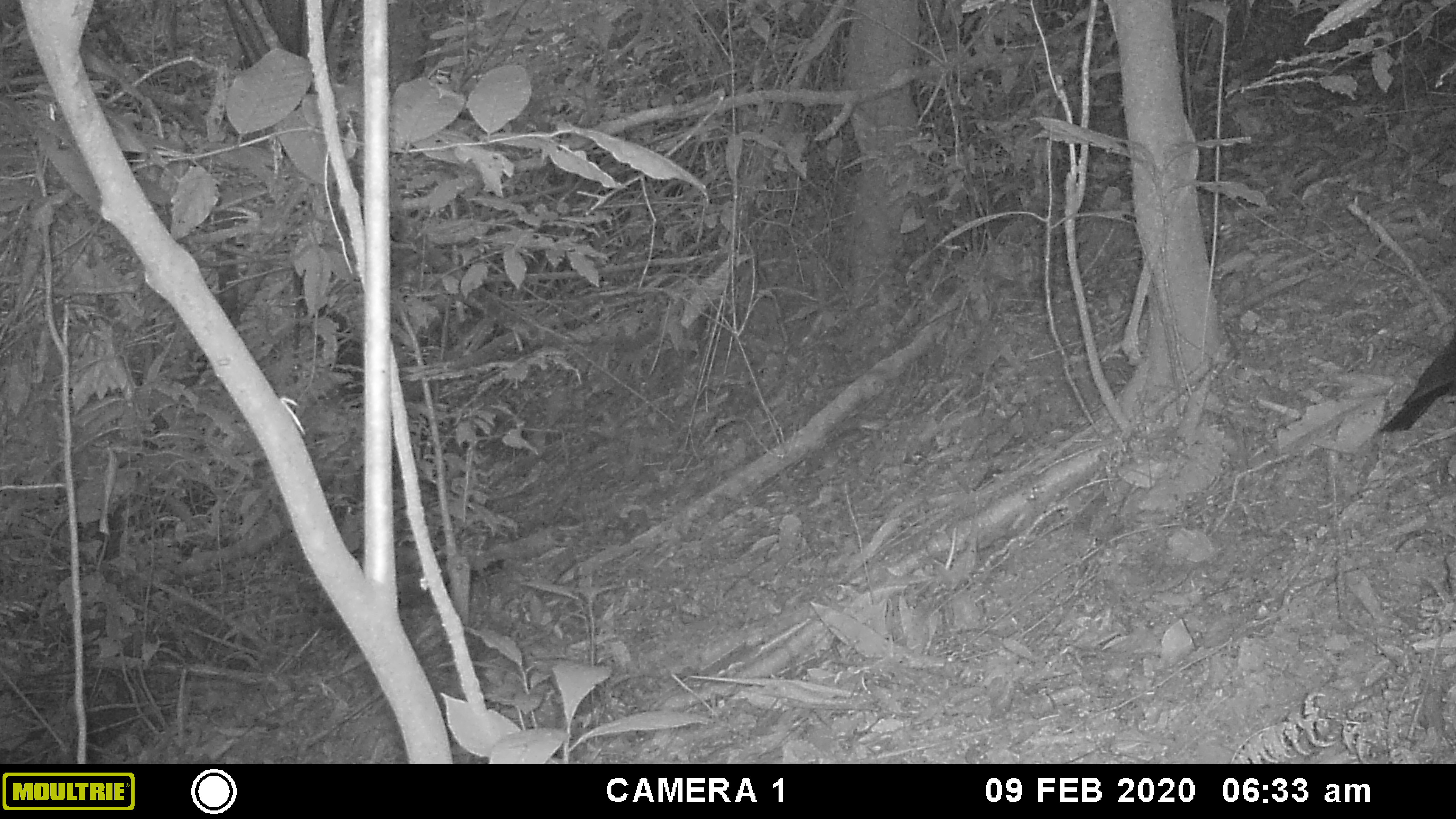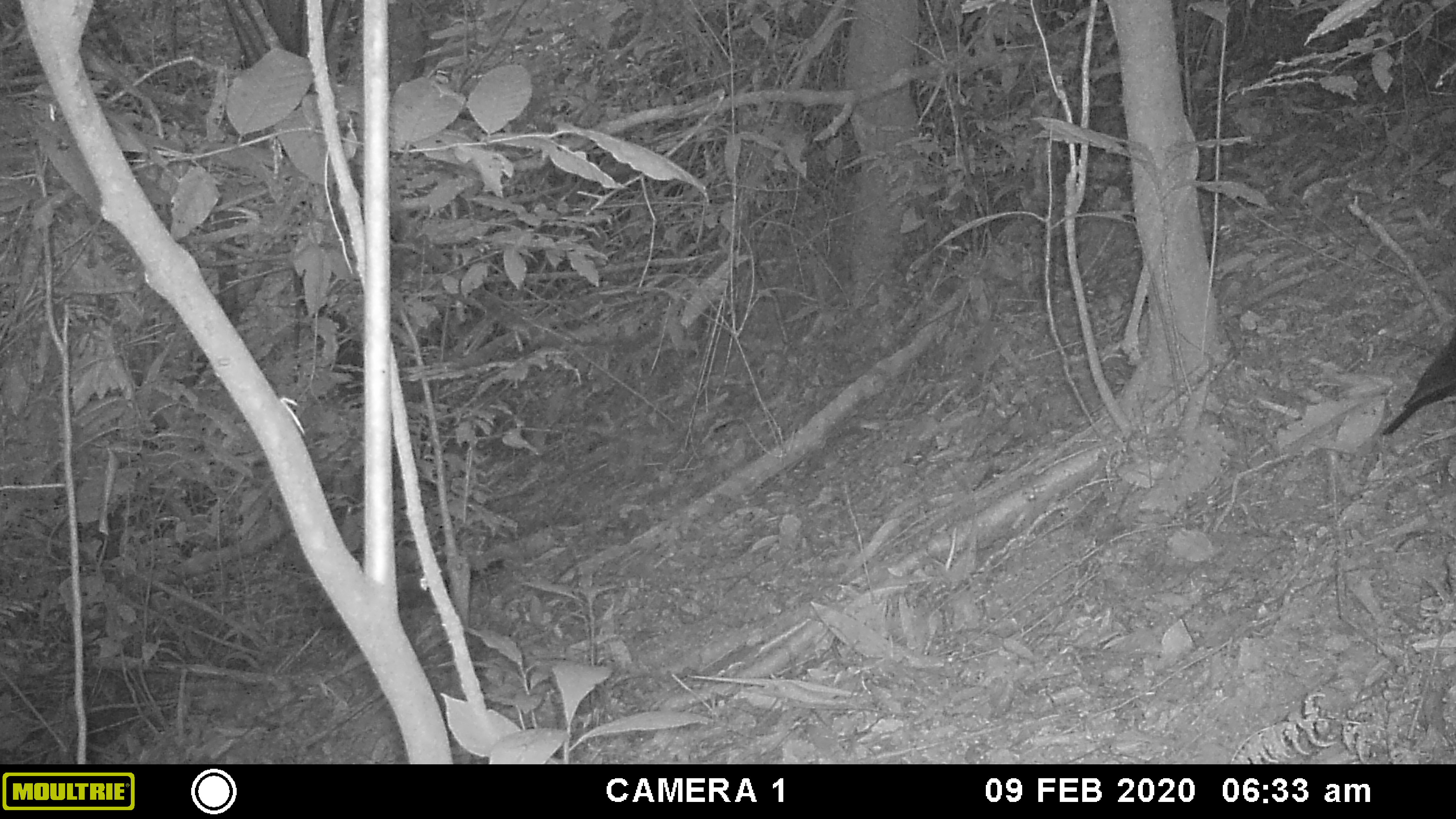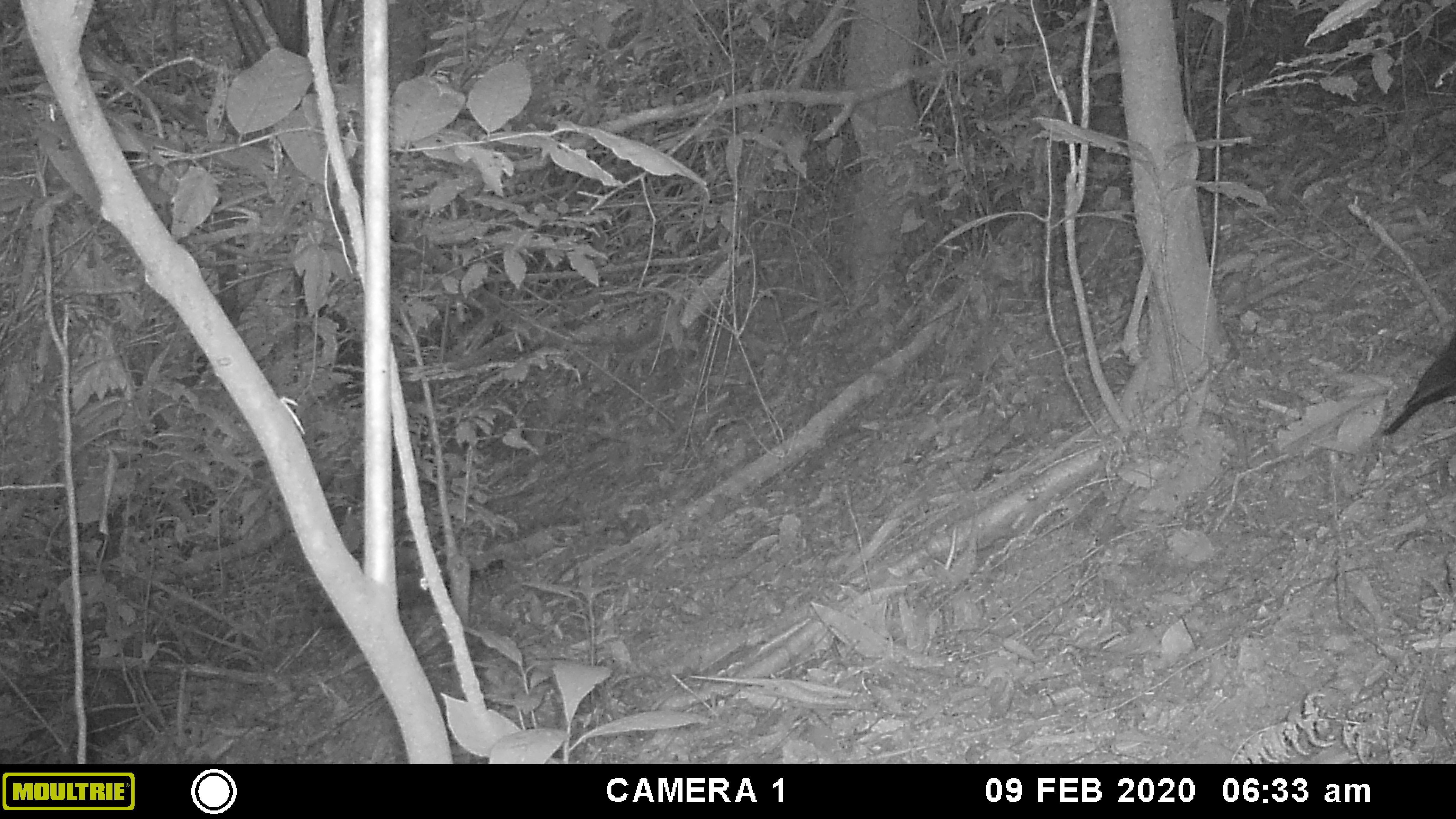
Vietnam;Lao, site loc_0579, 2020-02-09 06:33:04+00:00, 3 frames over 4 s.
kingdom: Animalia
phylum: Chordata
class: Aves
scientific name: Aves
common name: bird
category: unidentified bird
Unidentified bird (bird) (Aves). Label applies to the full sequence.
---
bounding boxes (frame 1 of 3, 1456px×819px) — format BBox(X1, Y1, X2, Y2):
unidentified bird: BBox(1379, 324, 1456, 430)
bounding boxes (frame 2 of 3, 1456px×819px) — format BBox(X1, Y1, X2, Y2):
unidentified bird: BBox(1379, 329, 1456, 436)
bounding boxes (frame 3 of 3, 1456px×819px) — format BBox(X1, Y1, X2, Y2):
unidentified bird: BBox(1379, 328, 1456, 434)